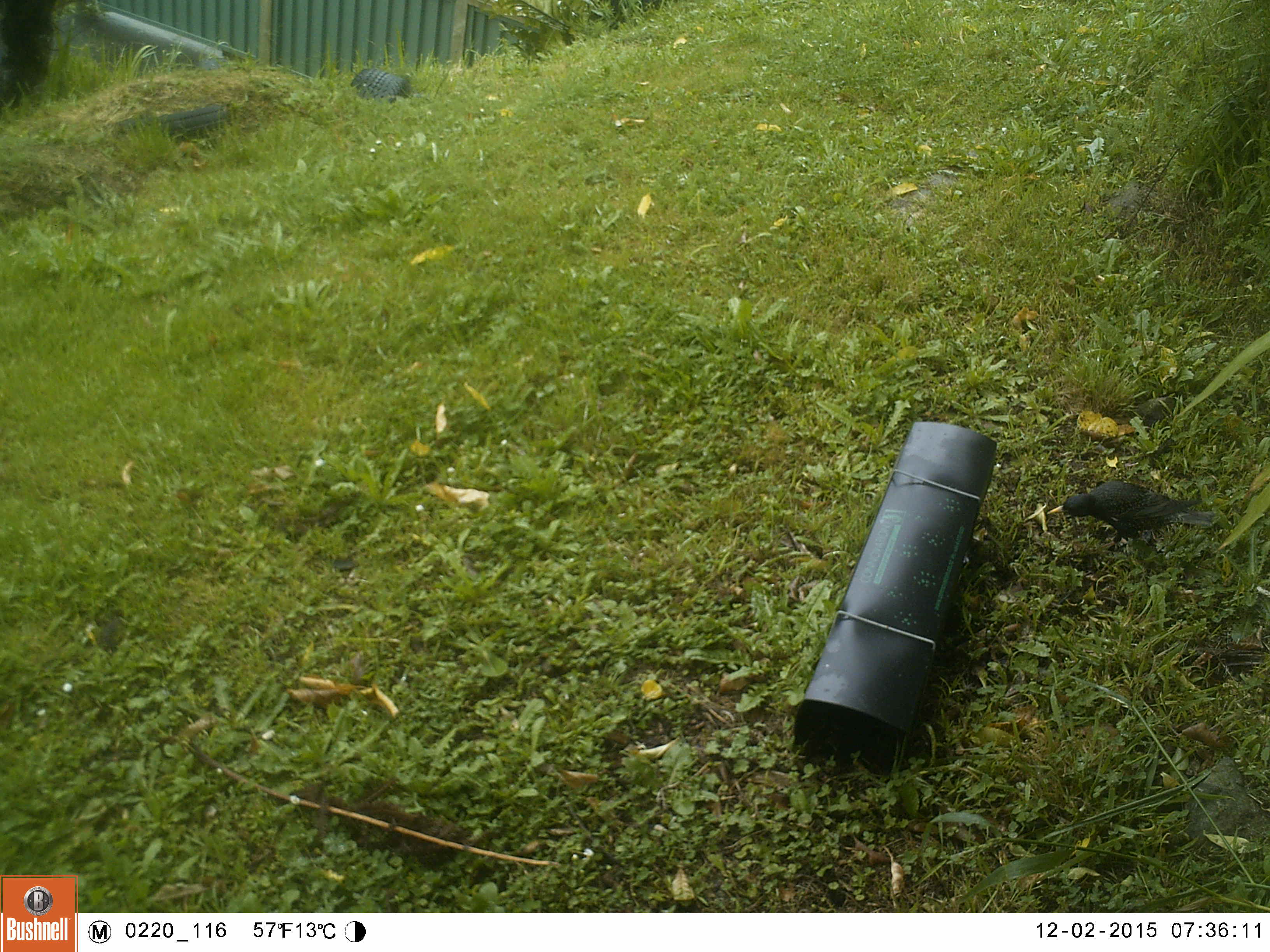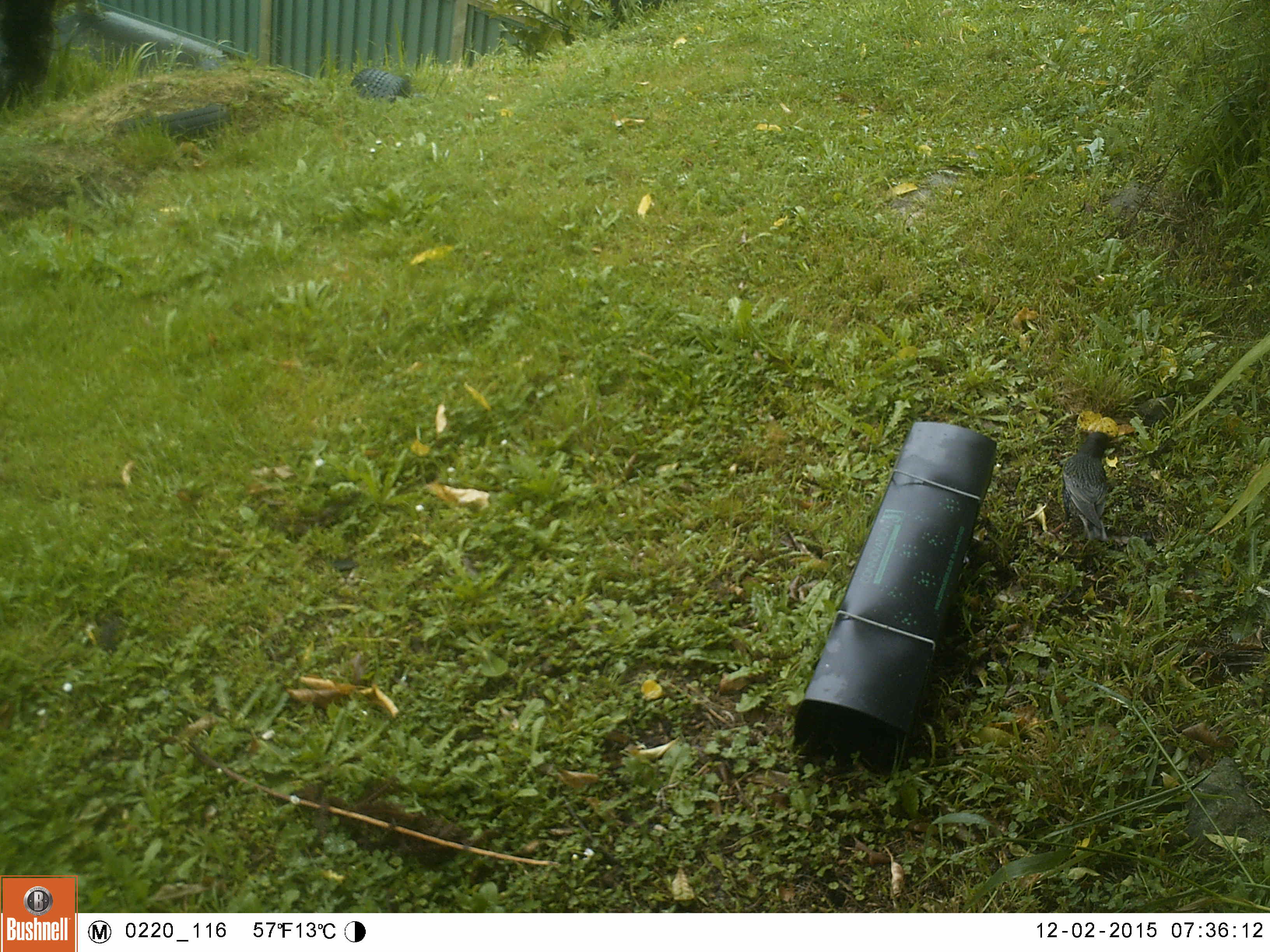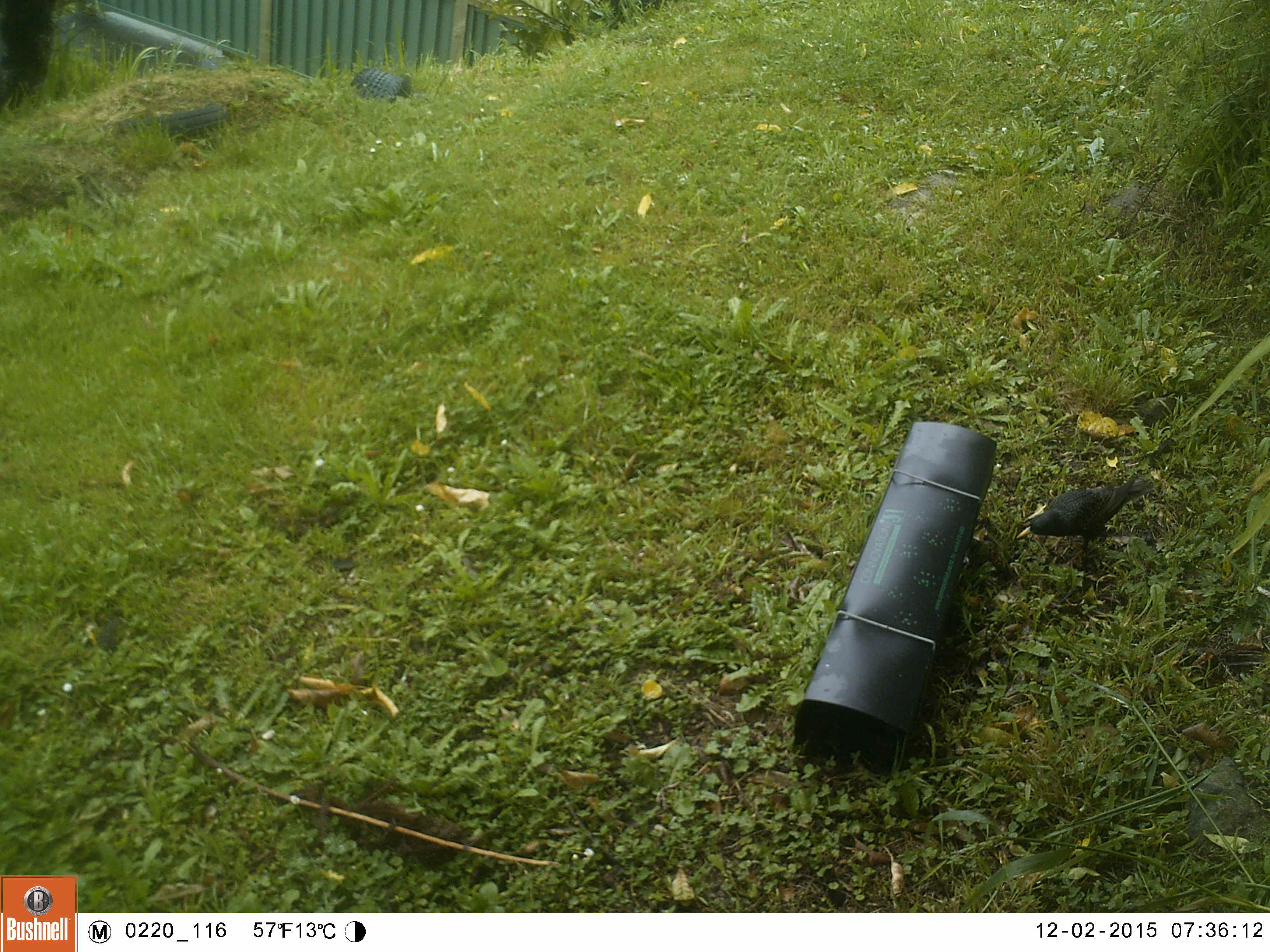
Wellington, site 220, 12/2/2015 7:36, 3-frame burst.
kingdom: Animalia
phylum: Chordata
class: Aves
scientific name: Aves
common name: bird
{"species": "bird (Aves)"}